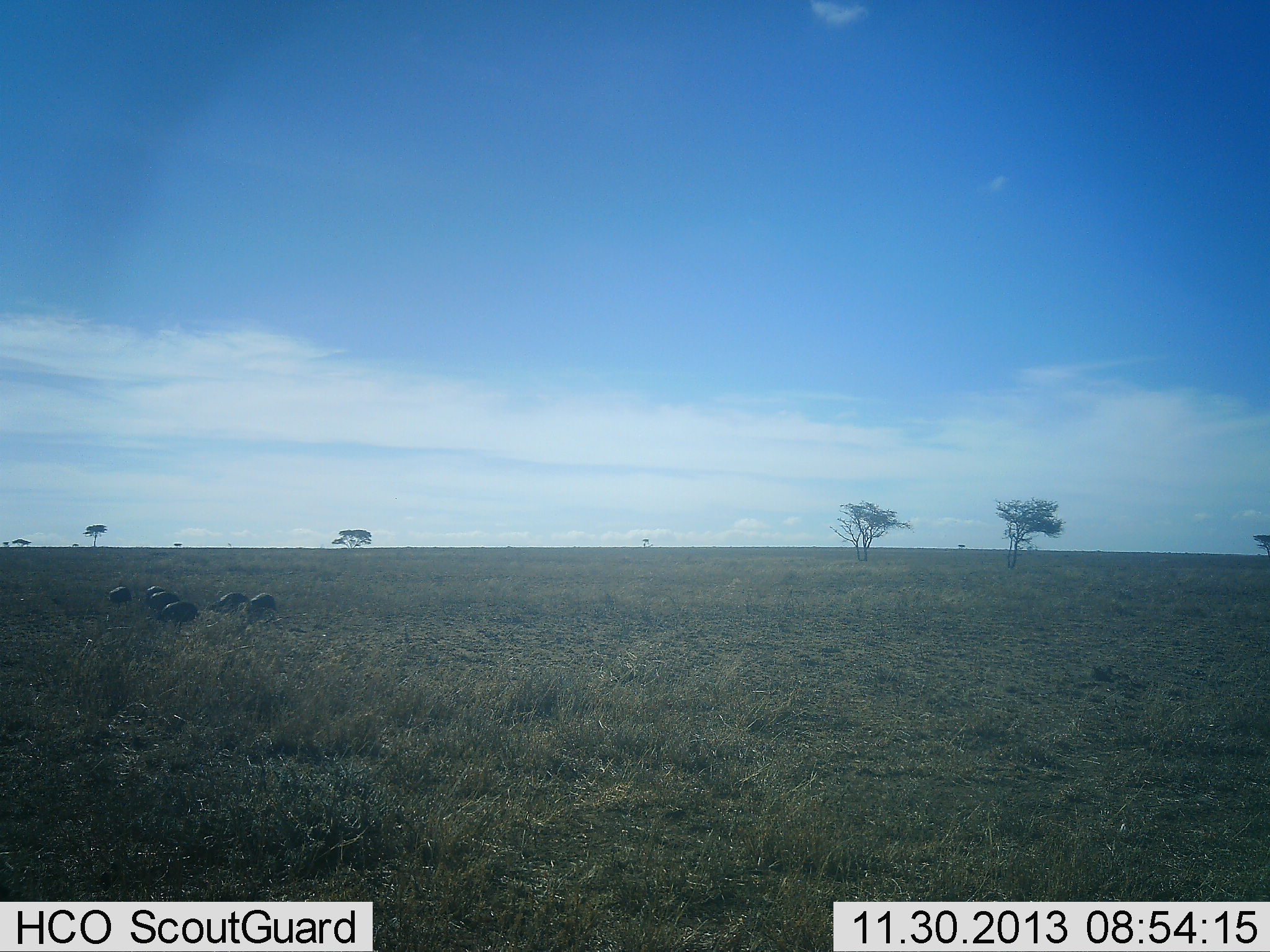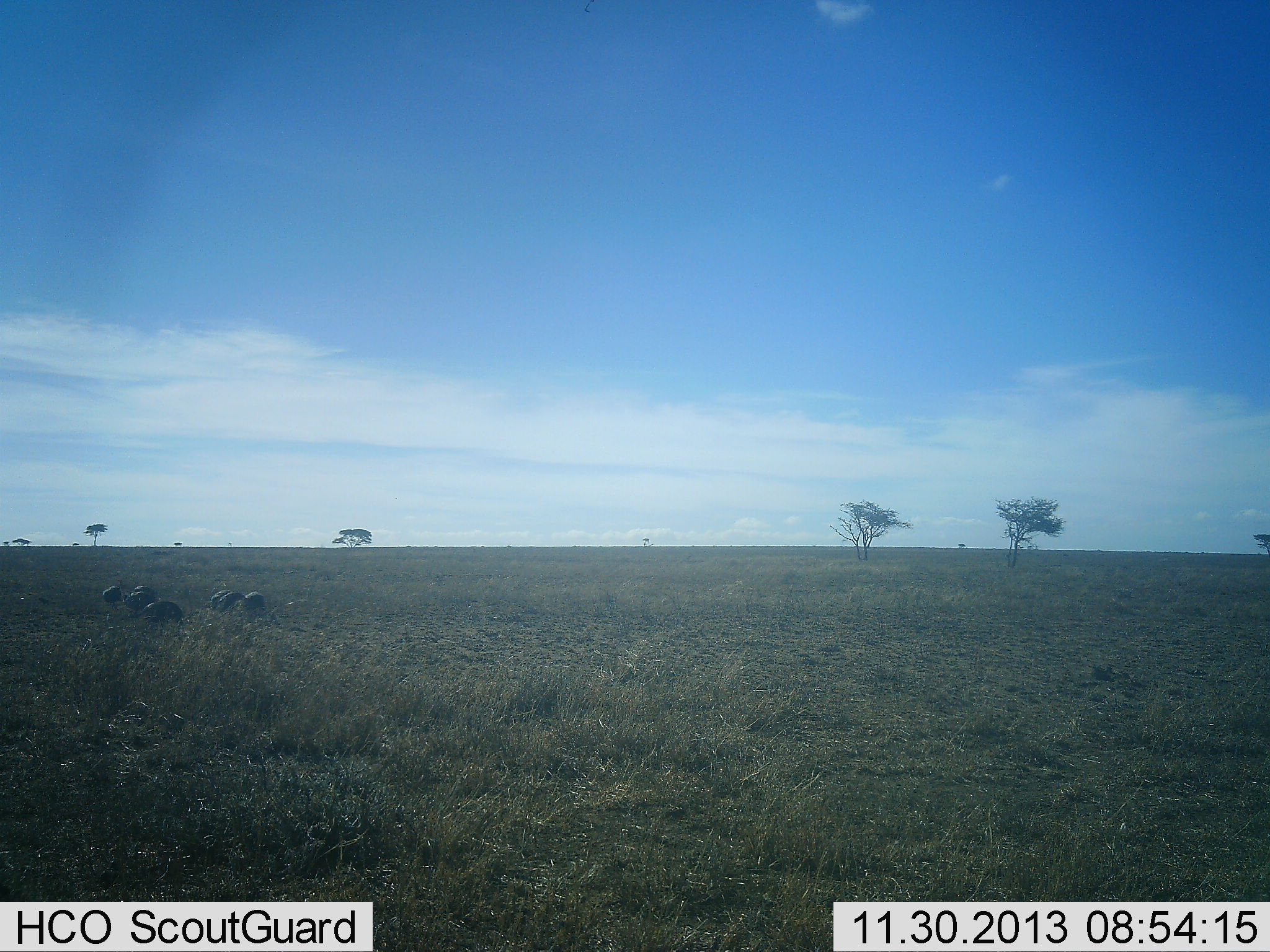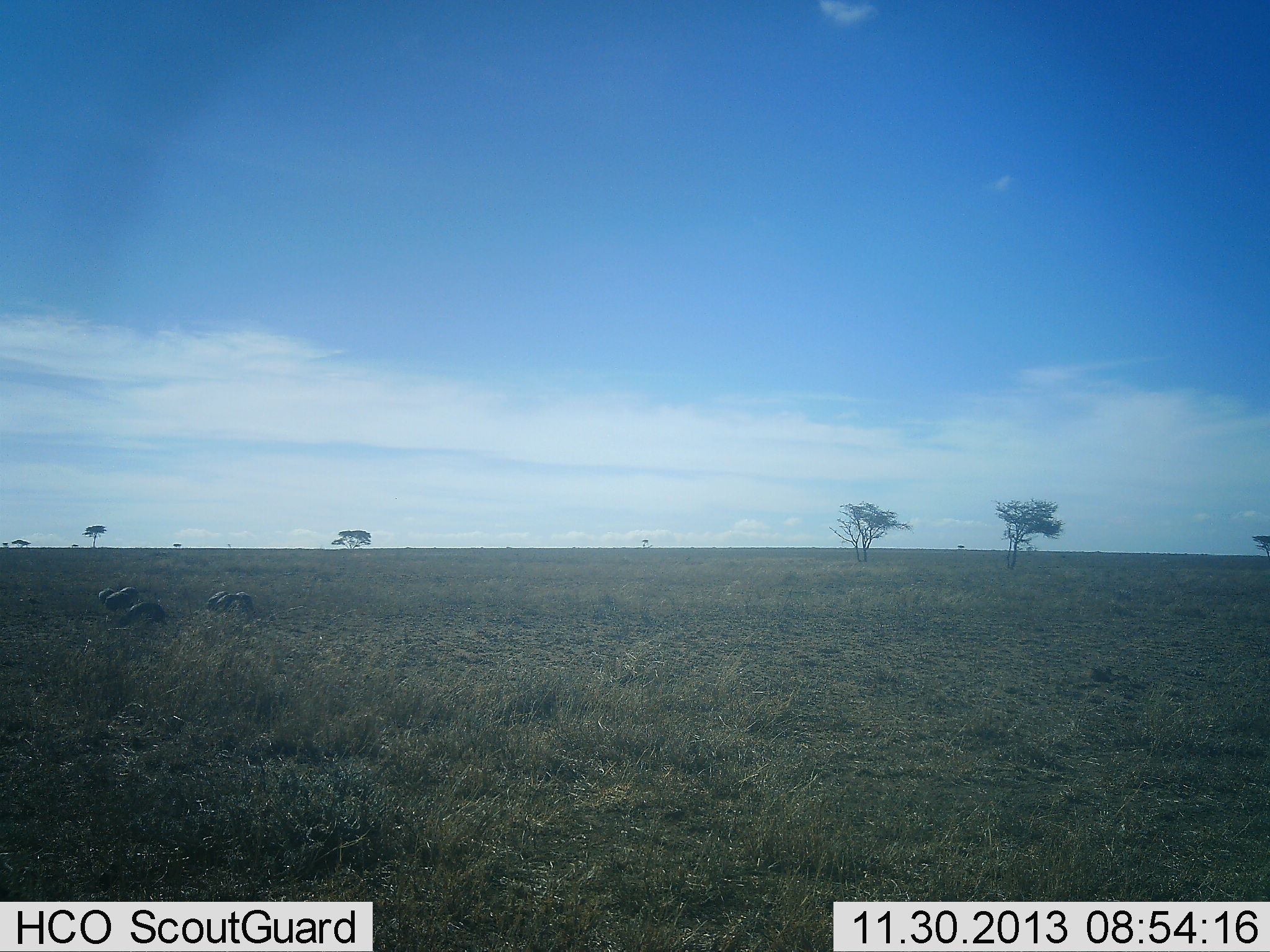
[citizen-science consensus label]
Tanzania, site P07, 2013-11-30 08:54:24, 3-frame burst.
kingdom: Animalia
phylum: Chordata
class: Aves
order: Galliformes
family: Numididae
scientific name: Numididae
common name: guinea fowl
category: guineafowl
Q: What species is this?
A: Guineafowl (guinea fowl) (Numididae).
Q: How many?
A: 7.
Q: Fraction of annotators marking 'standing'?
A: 0%.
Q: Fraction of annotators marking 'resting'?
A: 0%.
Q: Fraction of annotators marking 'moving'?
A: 30%.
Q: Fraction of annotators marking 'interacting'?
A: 0%.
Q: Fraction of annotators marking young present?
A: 10%.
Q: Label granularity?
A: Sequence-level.